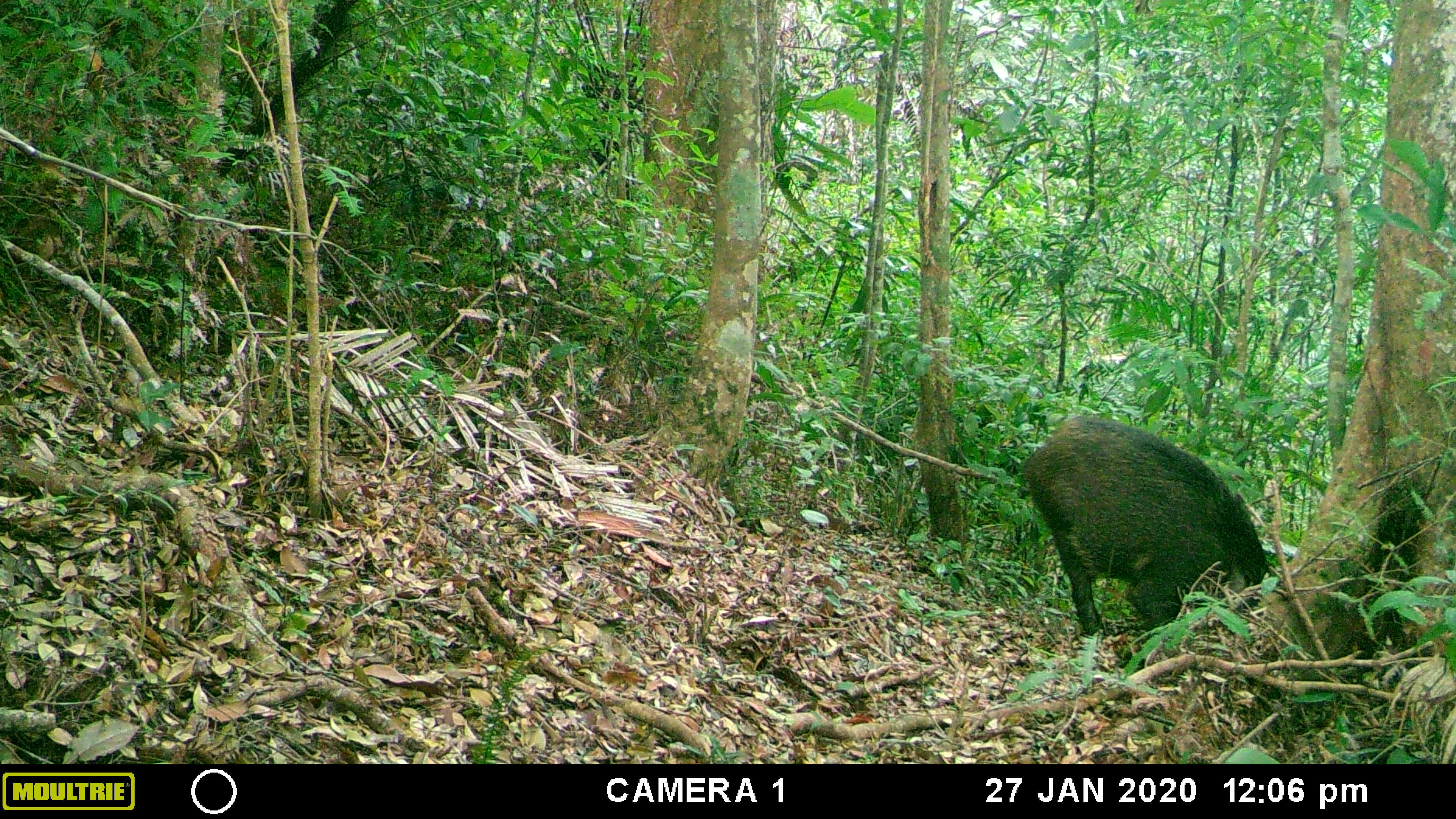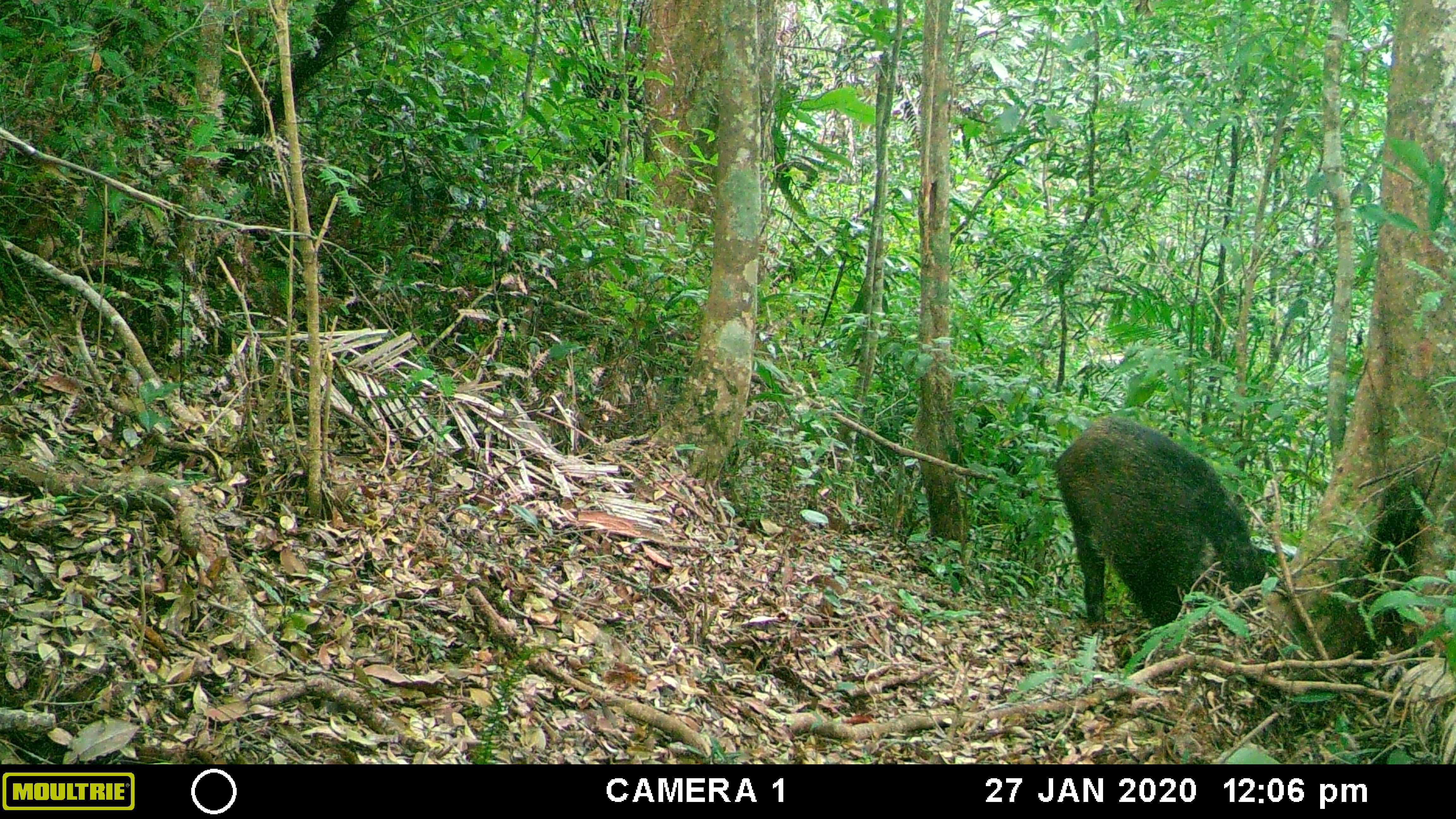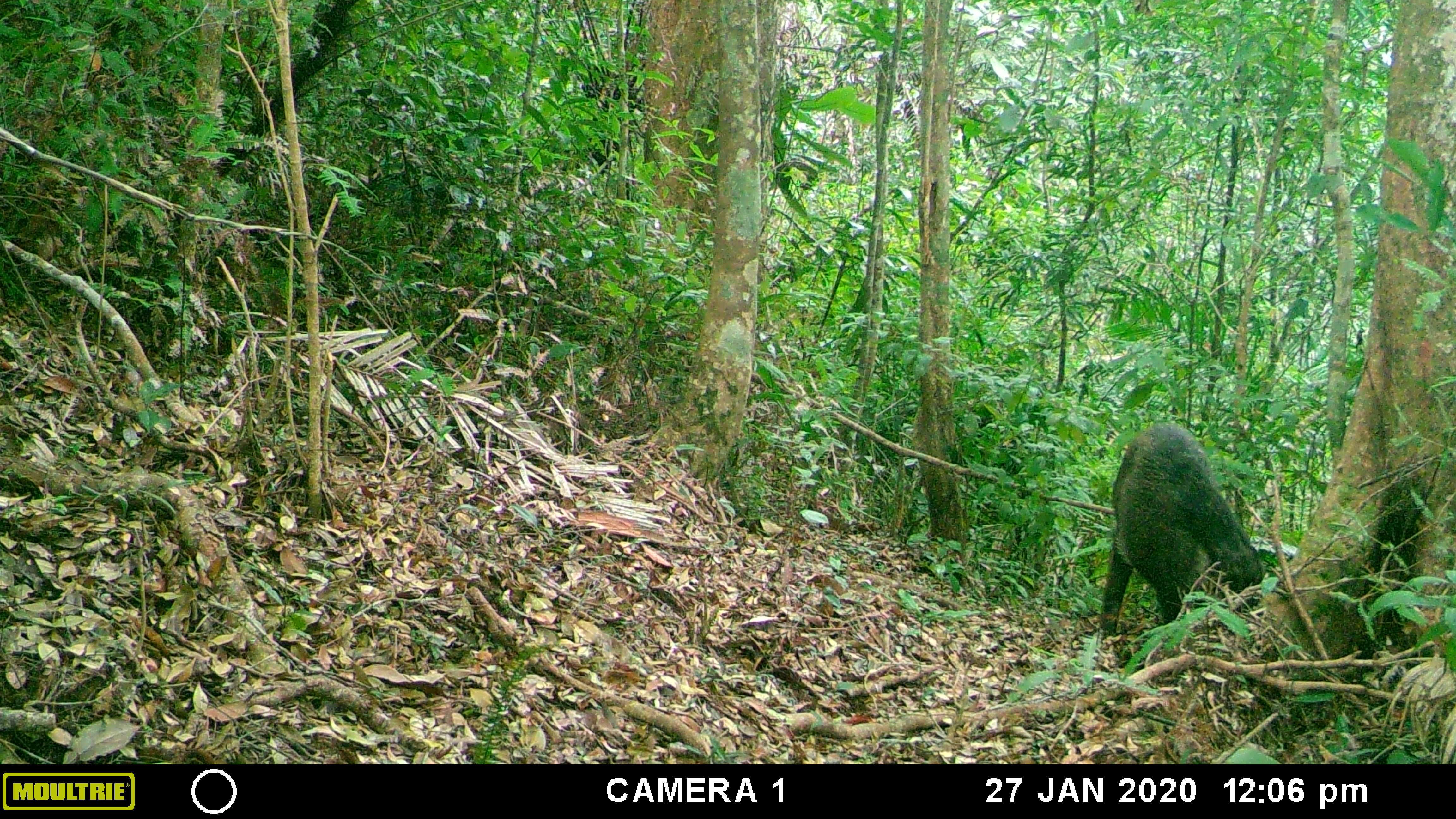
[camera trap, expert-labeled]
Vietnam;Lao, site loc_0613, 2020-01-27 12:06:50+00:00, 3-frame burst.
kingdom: Animalia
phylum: Chordata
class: Mammalia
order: Artiodactyla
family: Suidae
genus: Sus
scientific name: Sus scrofa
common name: eurasian wild pig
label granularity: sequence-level